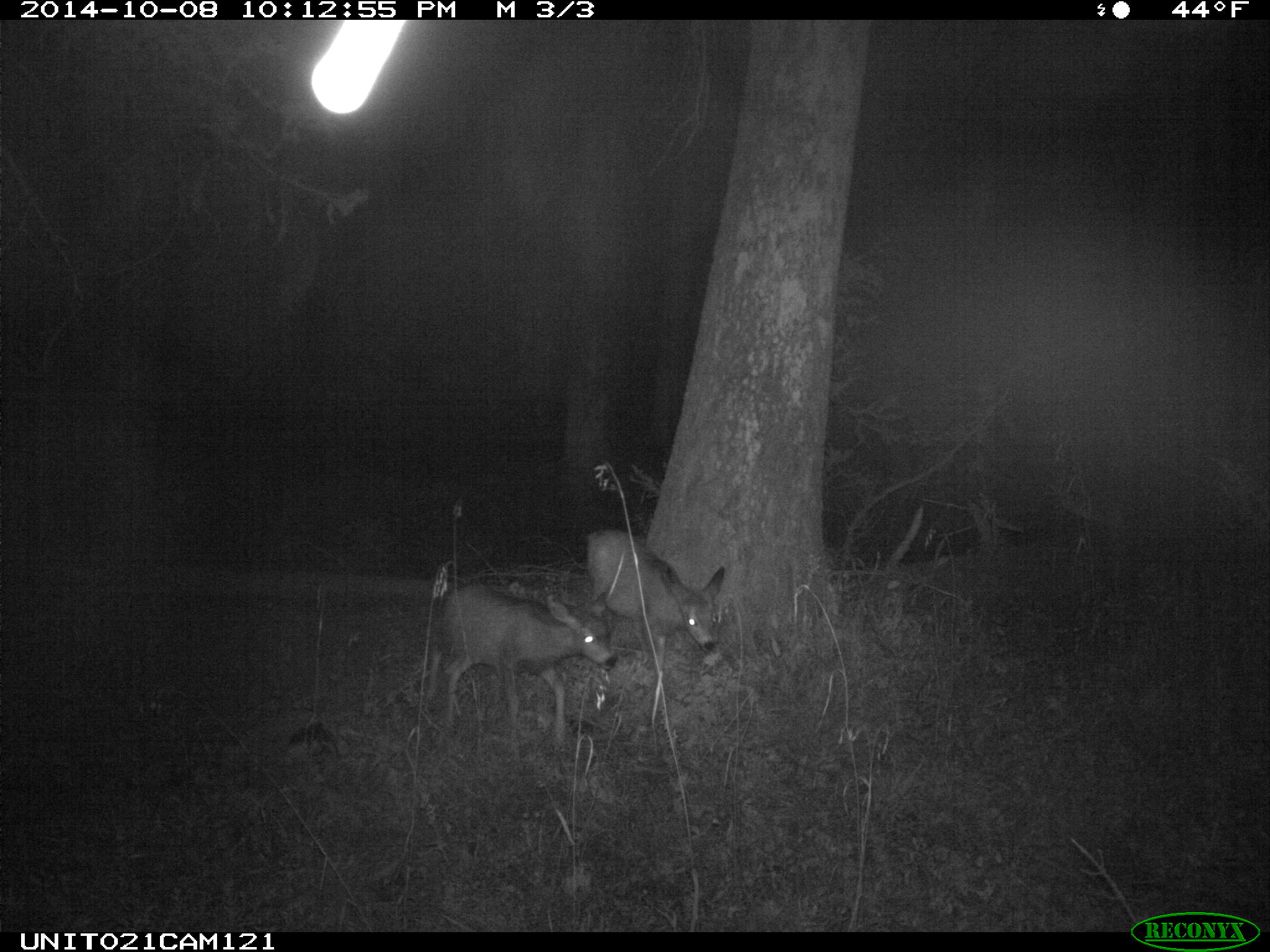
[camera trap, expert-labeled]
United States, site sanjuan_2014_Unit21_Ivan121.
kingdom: Animalia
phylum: Chordata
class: Mammalia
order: Artiodactyla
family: Cervidae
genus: Odocoileus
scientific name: Odocoileus hemionus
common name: mule deer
Odocoileus hemionus (mule deer).